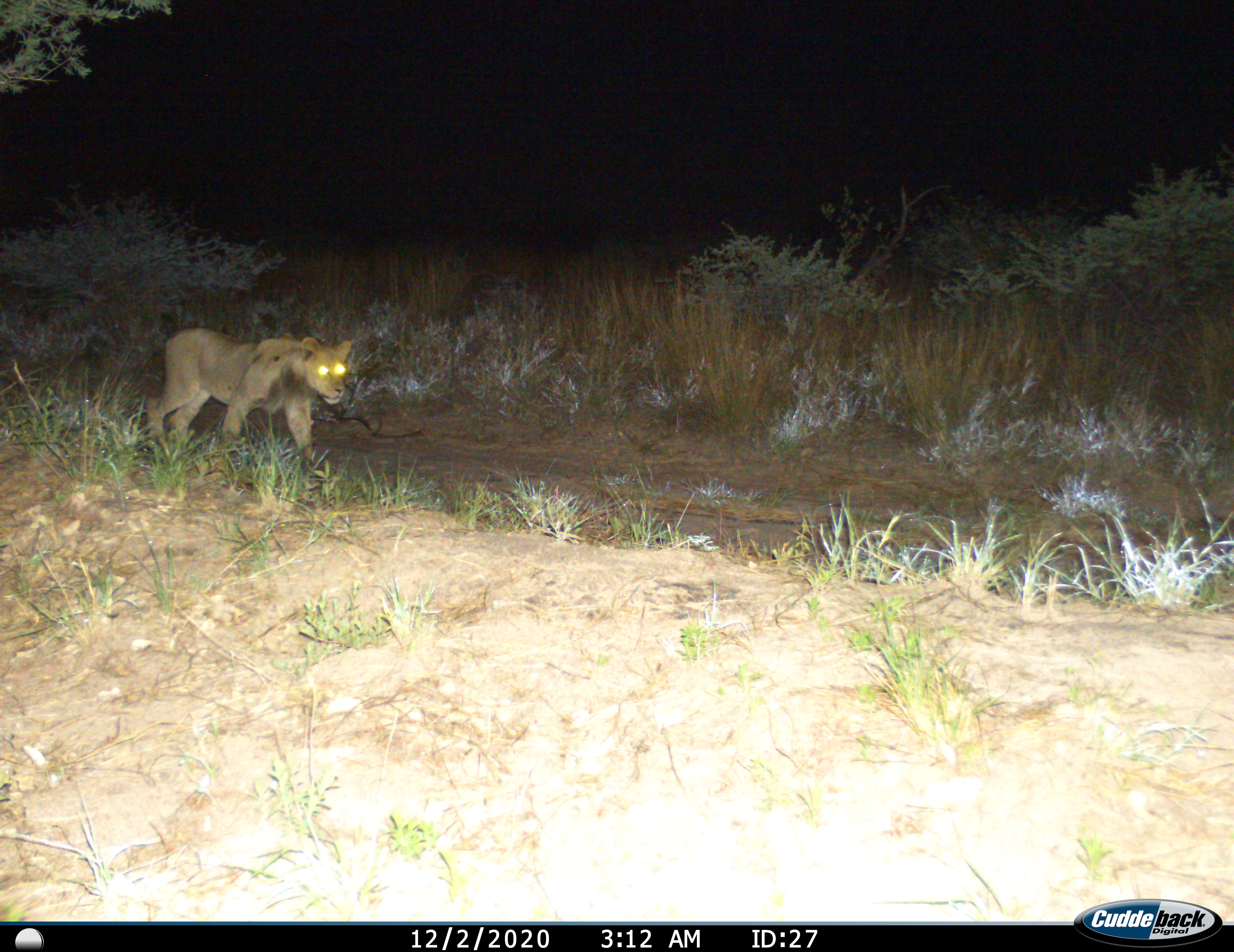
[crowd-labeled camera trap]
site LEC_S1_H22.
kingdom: Animalia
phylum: Chordata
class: Mammalia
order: Carnivora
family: Felidae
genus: Panthera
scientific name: Panthera leo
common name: lion female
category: lionfemale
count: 1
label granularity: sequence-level